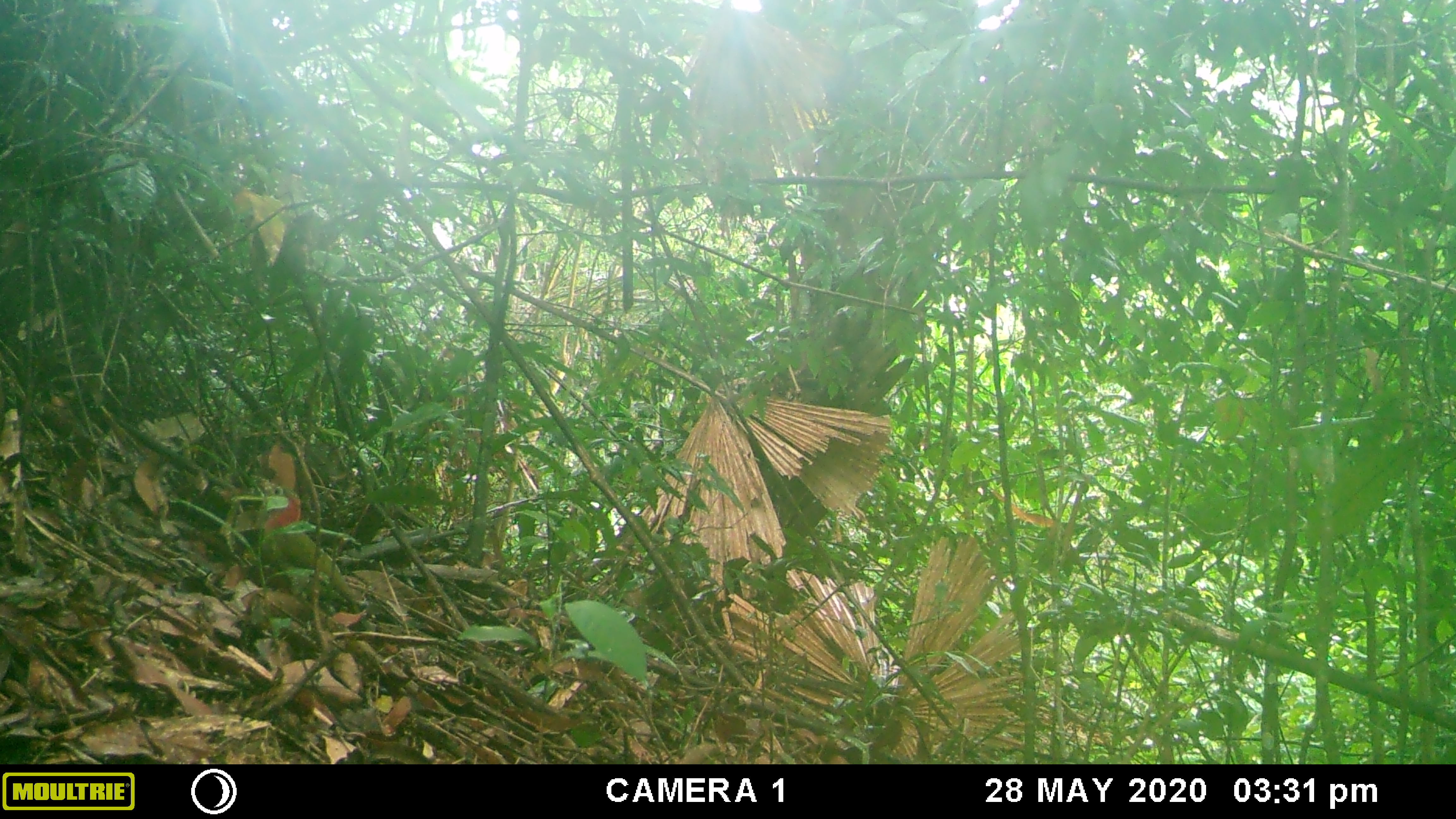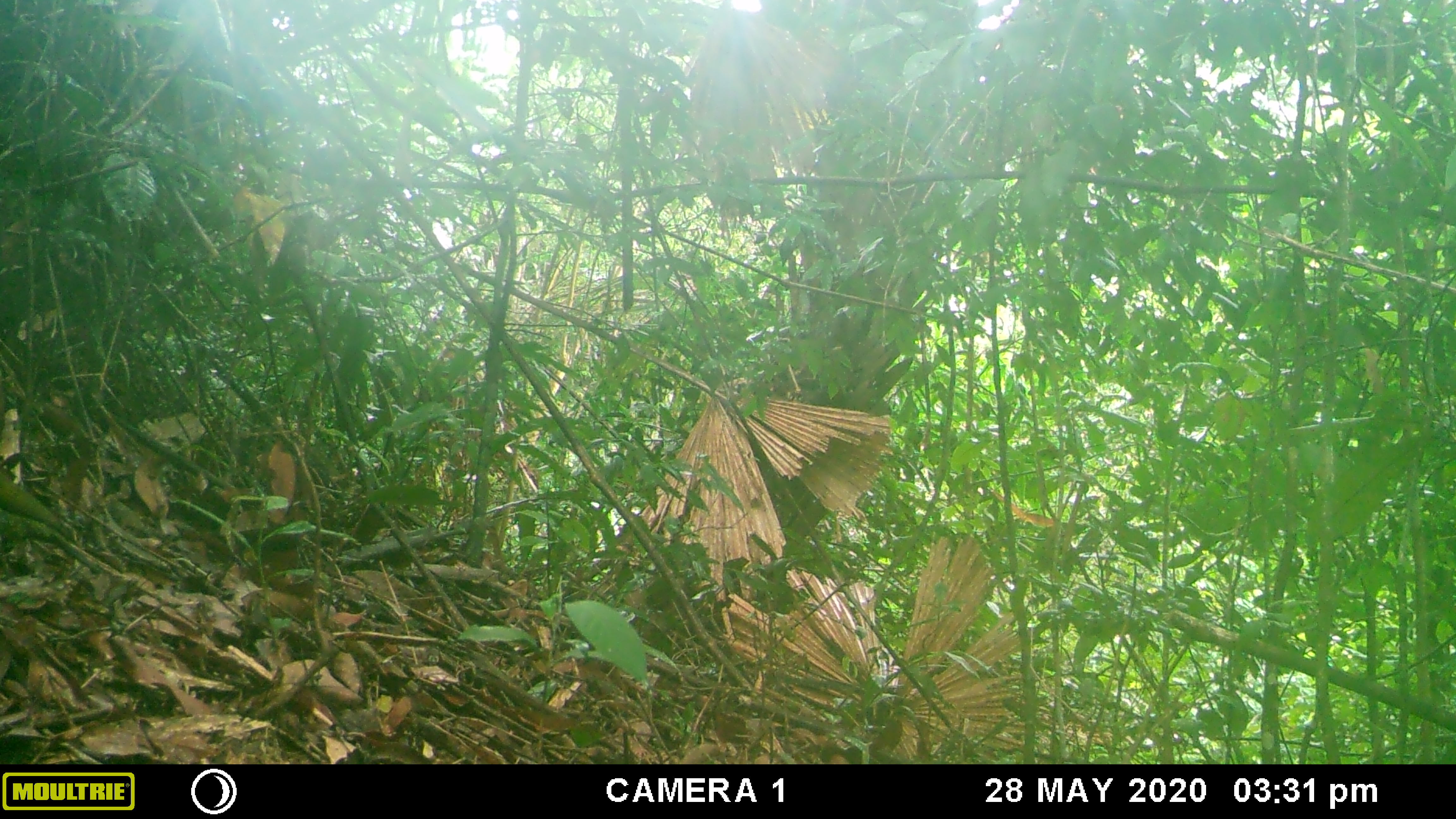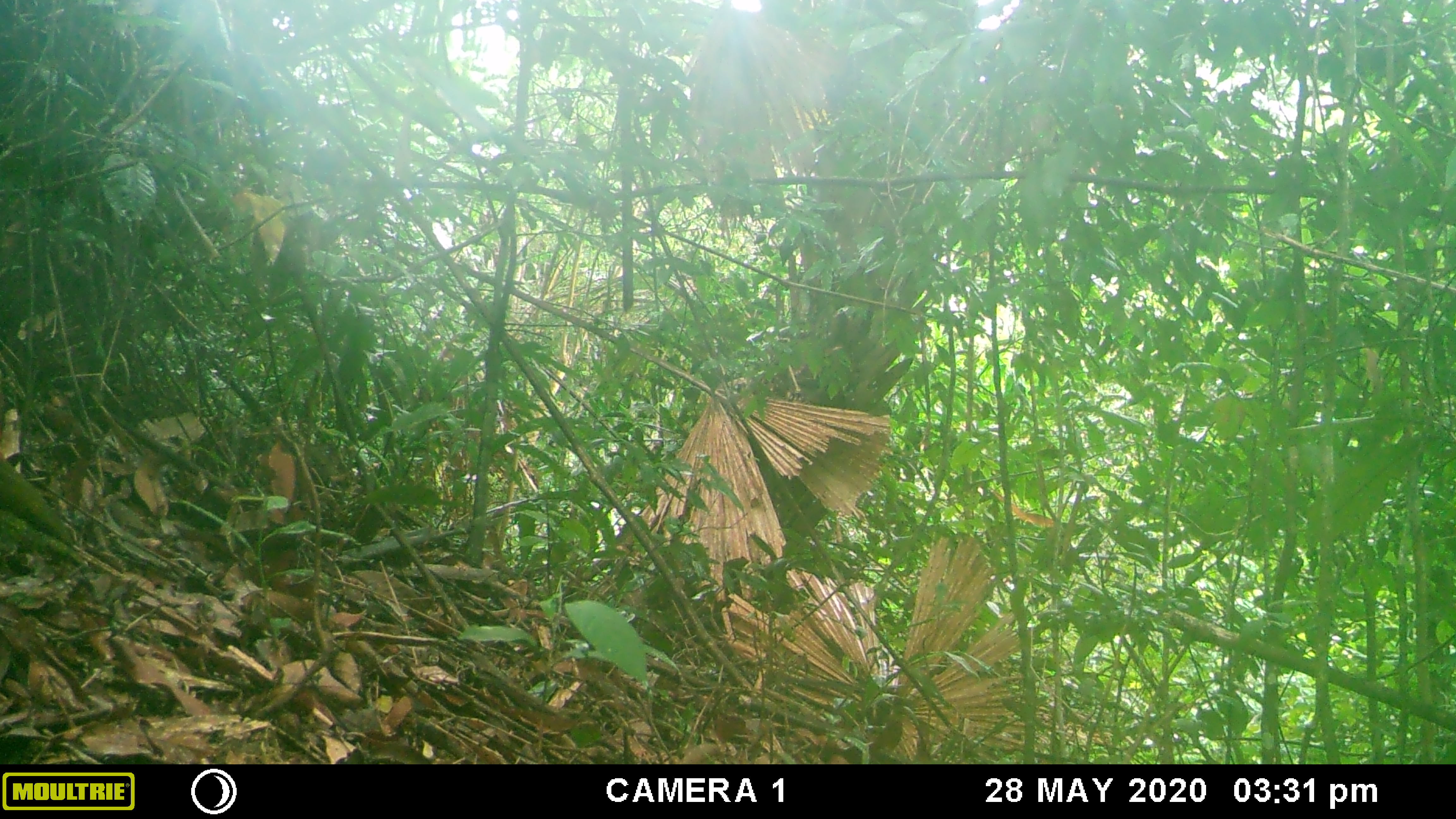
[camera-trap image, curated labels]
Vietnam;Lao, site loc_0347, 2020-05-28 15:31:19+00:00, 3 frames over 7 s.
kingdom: Animalia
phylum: Chordata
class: Aves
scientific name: Aves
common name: bird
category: unidentified bird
Unidentified bird (bird) (Aves). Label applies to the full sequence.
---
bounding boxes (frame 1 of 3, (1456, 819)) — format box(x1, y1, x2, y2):
unidentified bird: box(254, 473, 375, 632)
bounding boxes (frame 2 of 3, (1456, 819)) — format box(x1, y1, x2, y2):
unidentified bird: box(0, 464, 105, 578)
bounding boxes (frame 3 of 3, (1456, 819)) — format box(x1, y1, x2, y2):
unidentified bird: box(0, 454, 90, 573)